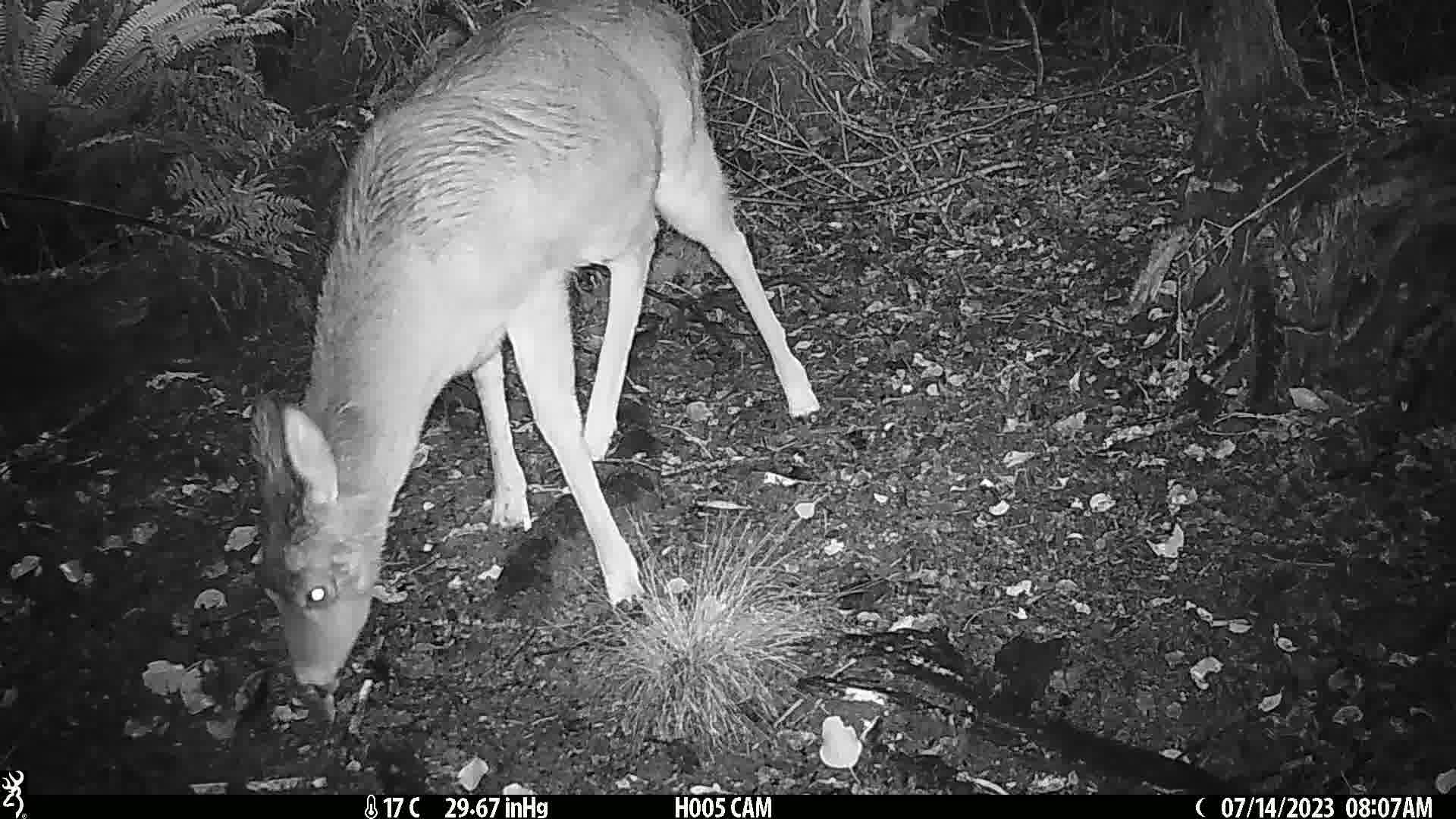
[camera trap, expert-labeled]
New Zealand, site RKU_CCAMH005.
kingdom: Animalia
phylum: Chordata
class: Mammalia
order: Artiodactyla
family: Cervidae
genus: Odocoileus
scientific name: Odocoileus virginianus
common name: white-tailed deer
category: white tailed deer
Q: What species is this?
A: White tailed deer (white-tailed deer) (Odocoileus virginianus).